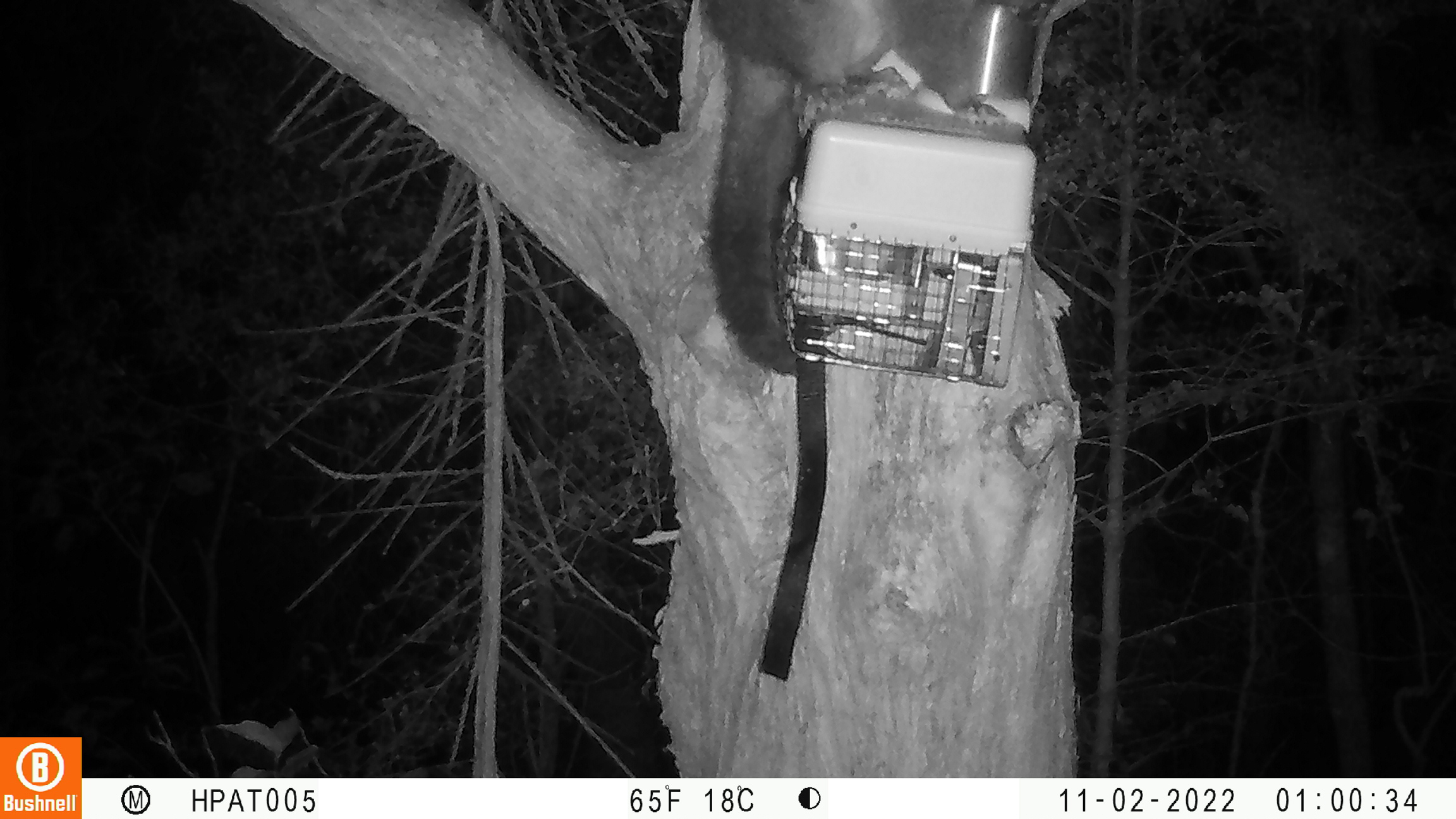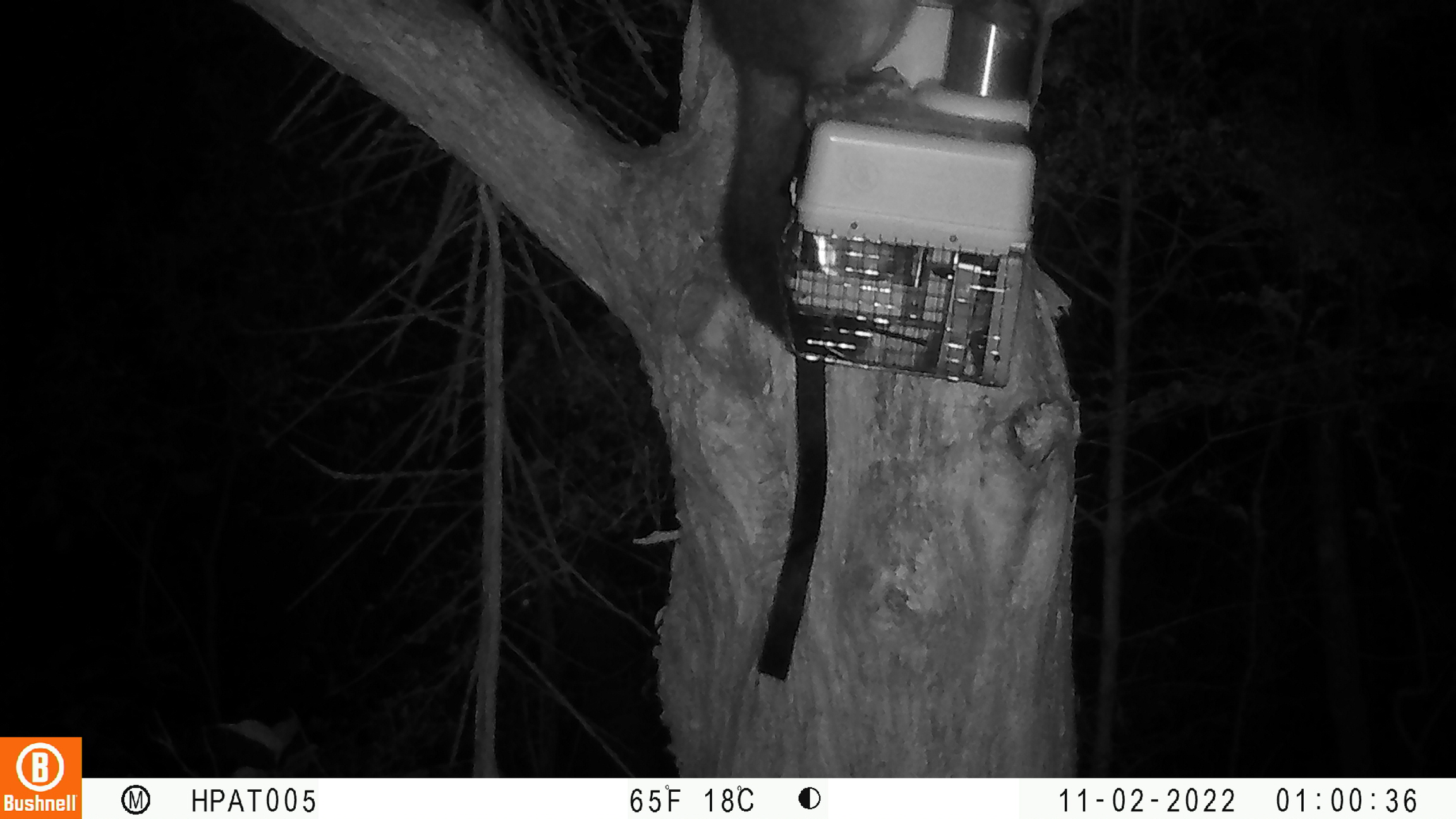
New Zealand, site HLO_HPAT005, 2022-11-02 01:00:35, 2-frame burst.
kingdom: Animalia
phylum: Chordata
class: Mammalia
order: Diprotodontia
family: Phalangeridae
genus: Trichosurus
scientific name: Trichosurus vulpecula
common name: common brushtail possum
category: possum